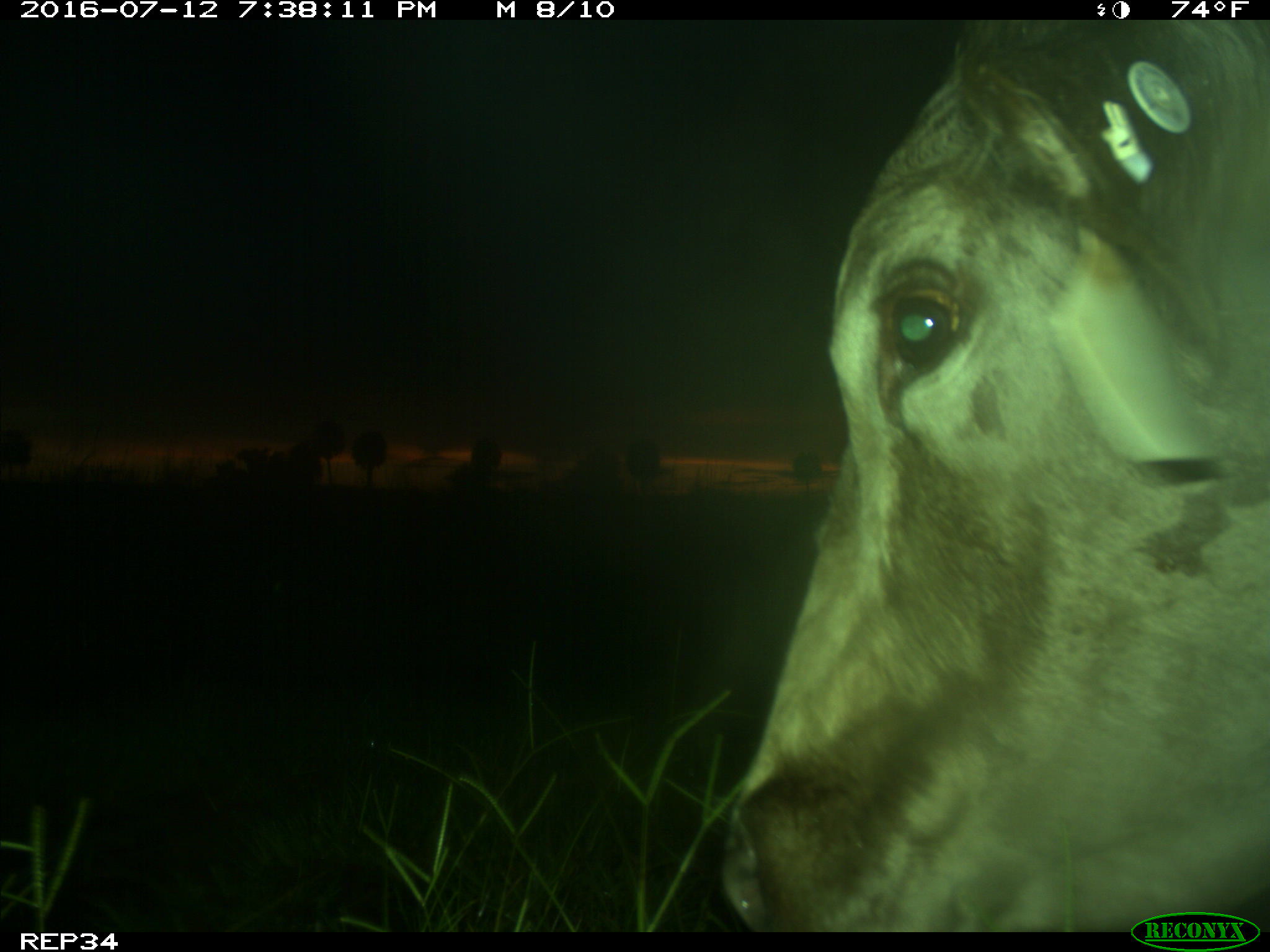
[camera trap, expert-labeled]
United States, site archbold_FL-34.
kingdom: Animalia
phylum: Chordata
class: Mammalia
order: Artiodactyla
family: Bovidae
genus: Bos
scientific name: Bos taurus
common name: domestic cow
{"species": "Bos taurus (domestic cow)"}